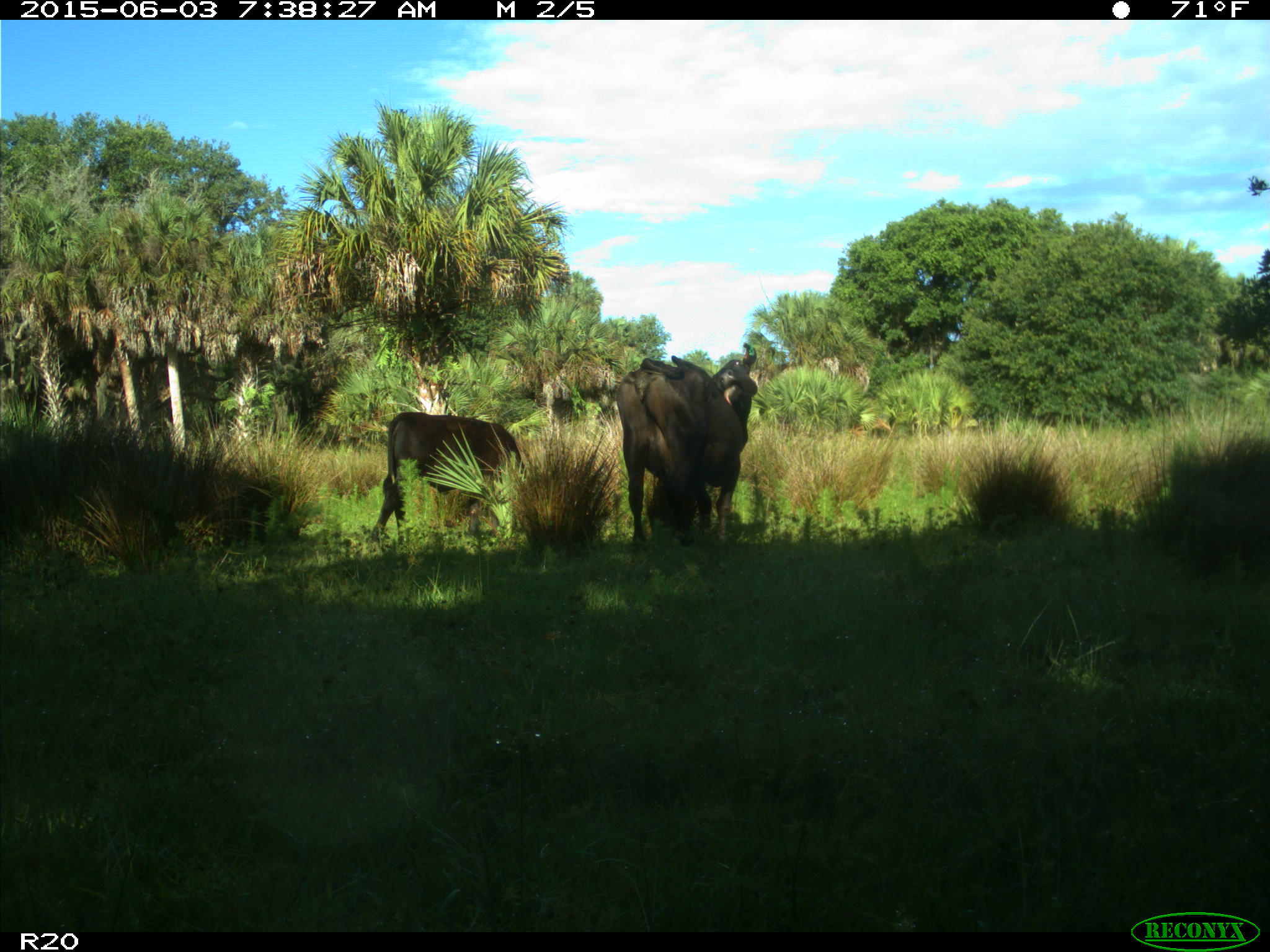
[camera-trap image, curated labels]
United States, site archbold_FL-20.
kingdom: Animalia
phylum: Chordata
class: Mammalia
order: Artiodactyla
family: Bovidae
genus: Bos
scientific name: Bos taurus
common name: domestic cow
Bos taurus (domestic cow).